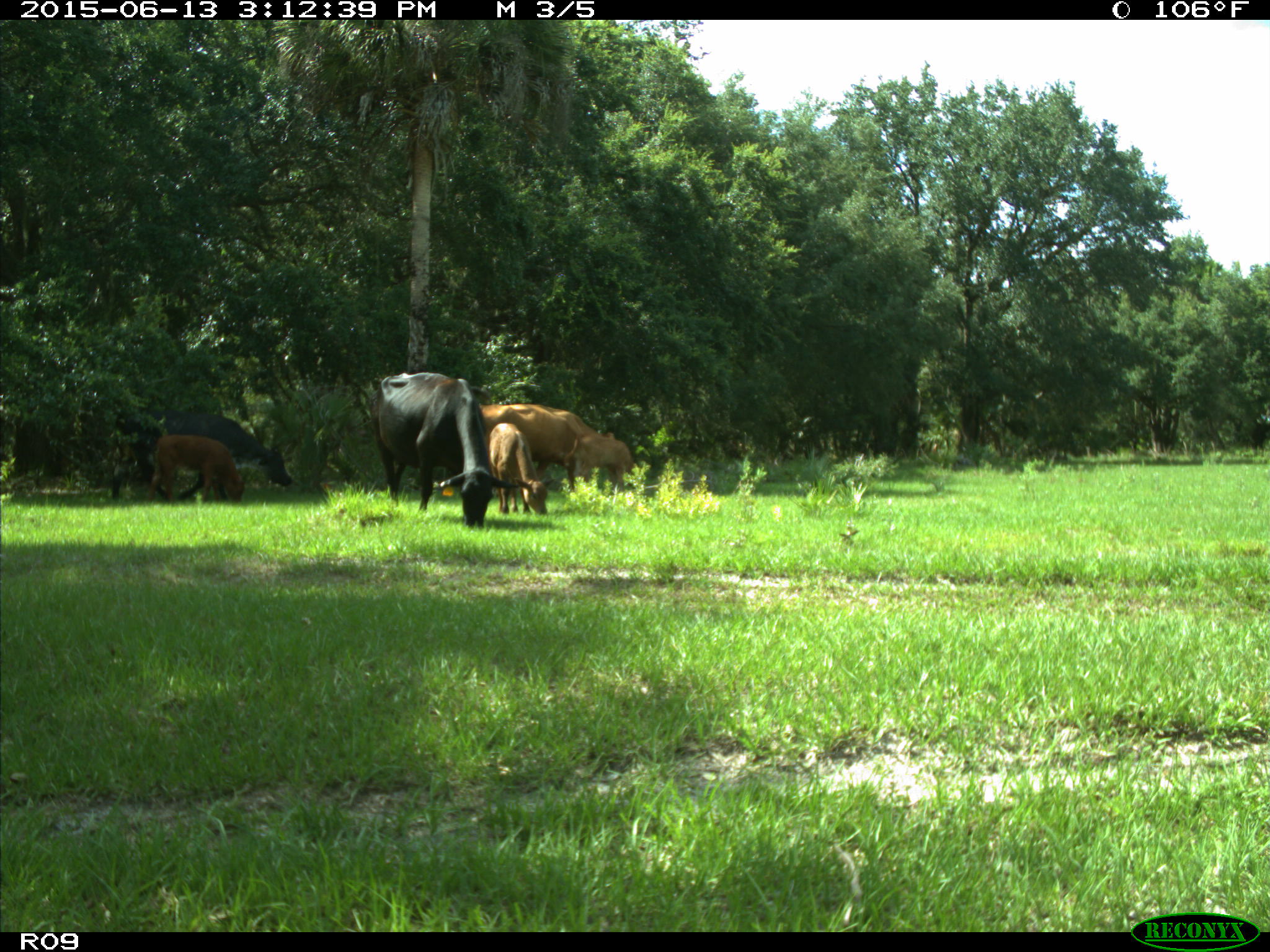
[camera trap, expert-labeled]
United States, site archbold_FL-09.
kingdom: Animalia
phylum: Chordata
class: Mammalia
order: Artiodactyla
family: Bovidae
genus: Bos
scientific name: Bos taurus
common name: domestic cow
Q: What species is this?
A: Bos taurus (domestic cow).